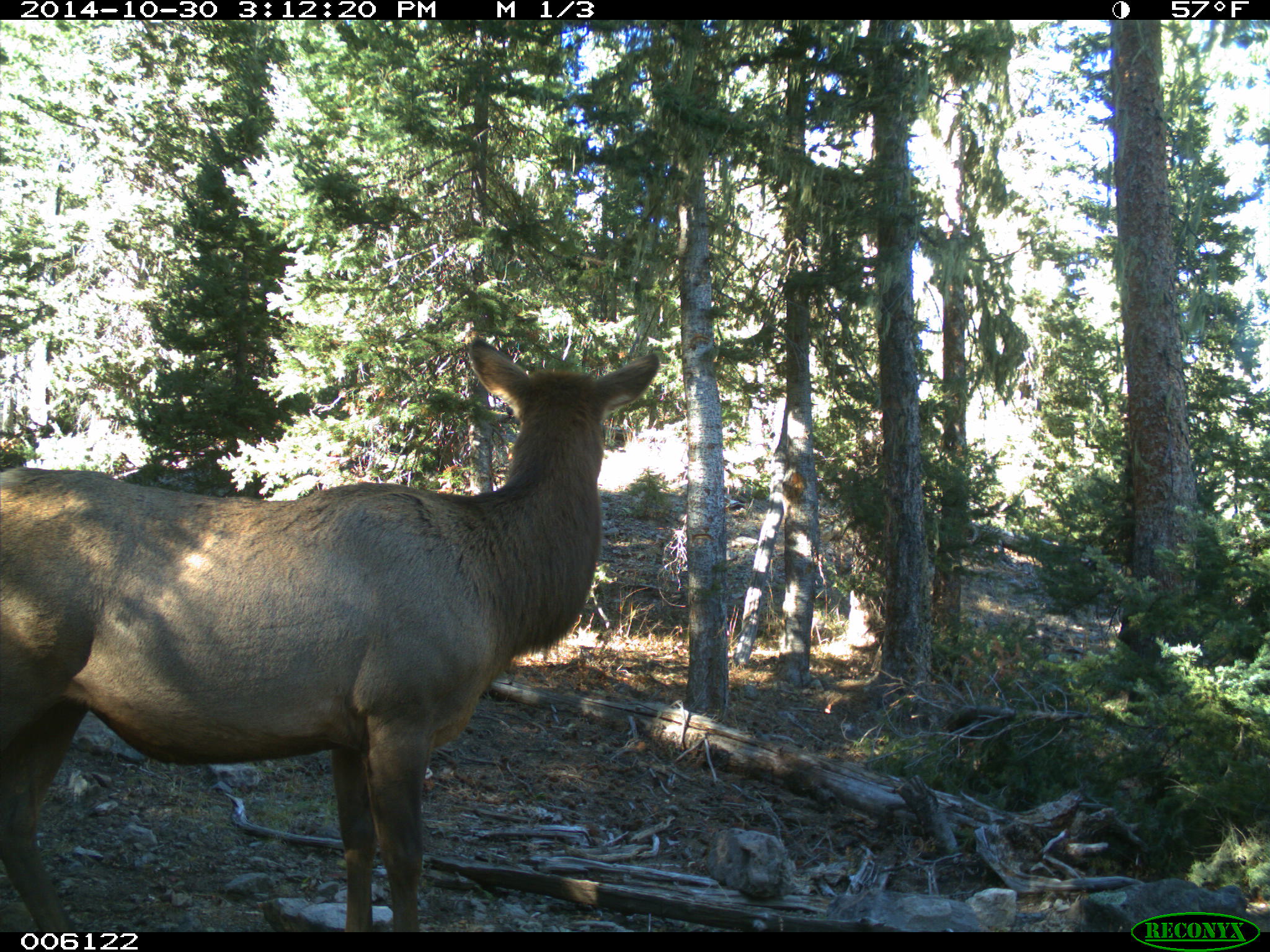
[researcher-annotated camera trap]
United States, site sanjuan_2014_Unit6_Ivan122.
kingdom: Animalia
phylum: Chordata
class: Mammalia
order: Artiodactyla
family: Cervidae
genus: Cervus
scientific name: Cervus elaphus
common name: red deer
Cervus elaphus (red deer).